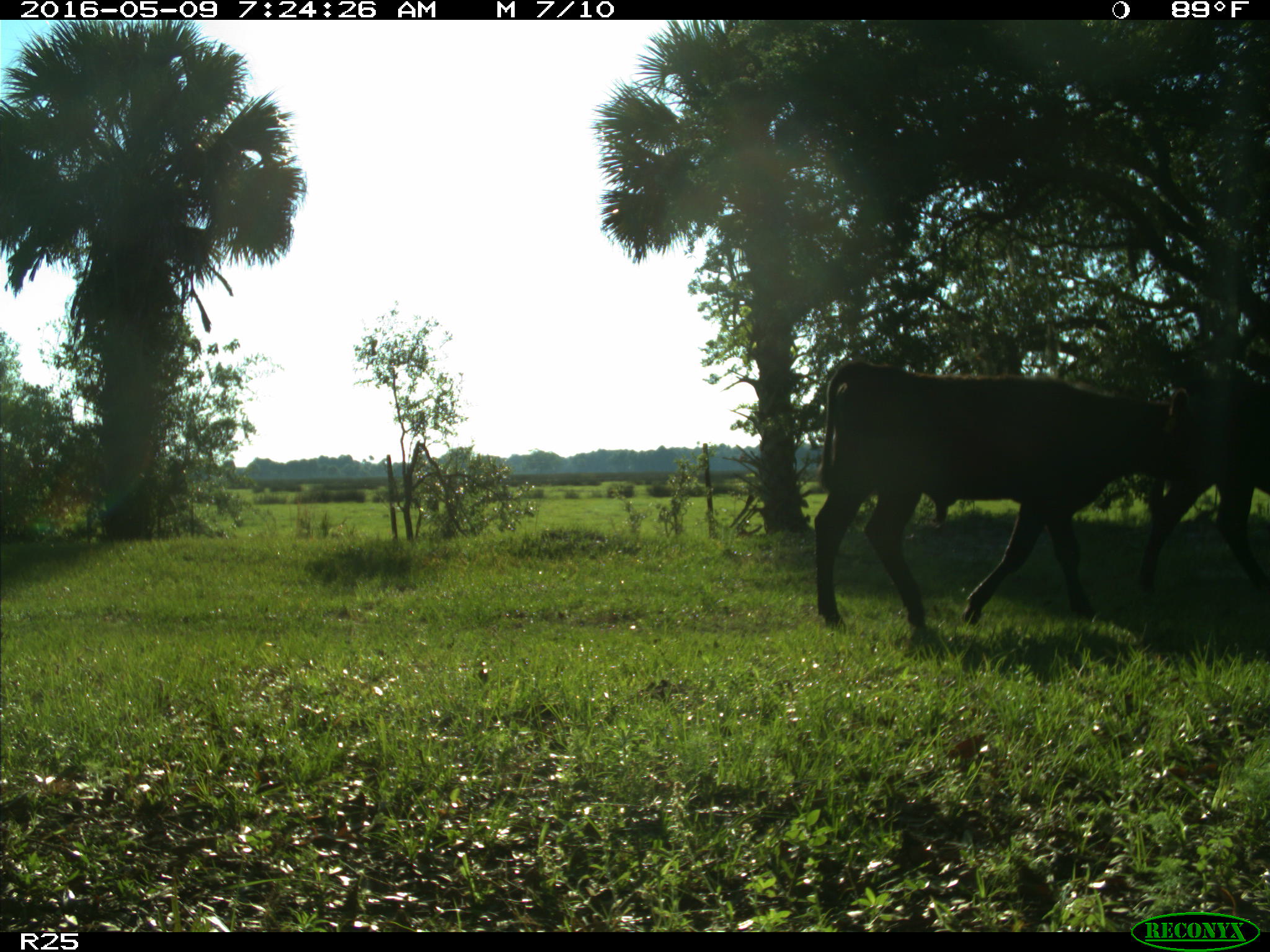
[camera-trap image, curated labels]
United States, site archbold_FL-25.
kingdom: Animalia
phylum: Chordata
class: Mammalia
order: Artiodactyla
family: Bovidae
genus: Bos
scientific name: Bos taurus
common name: domestic cow